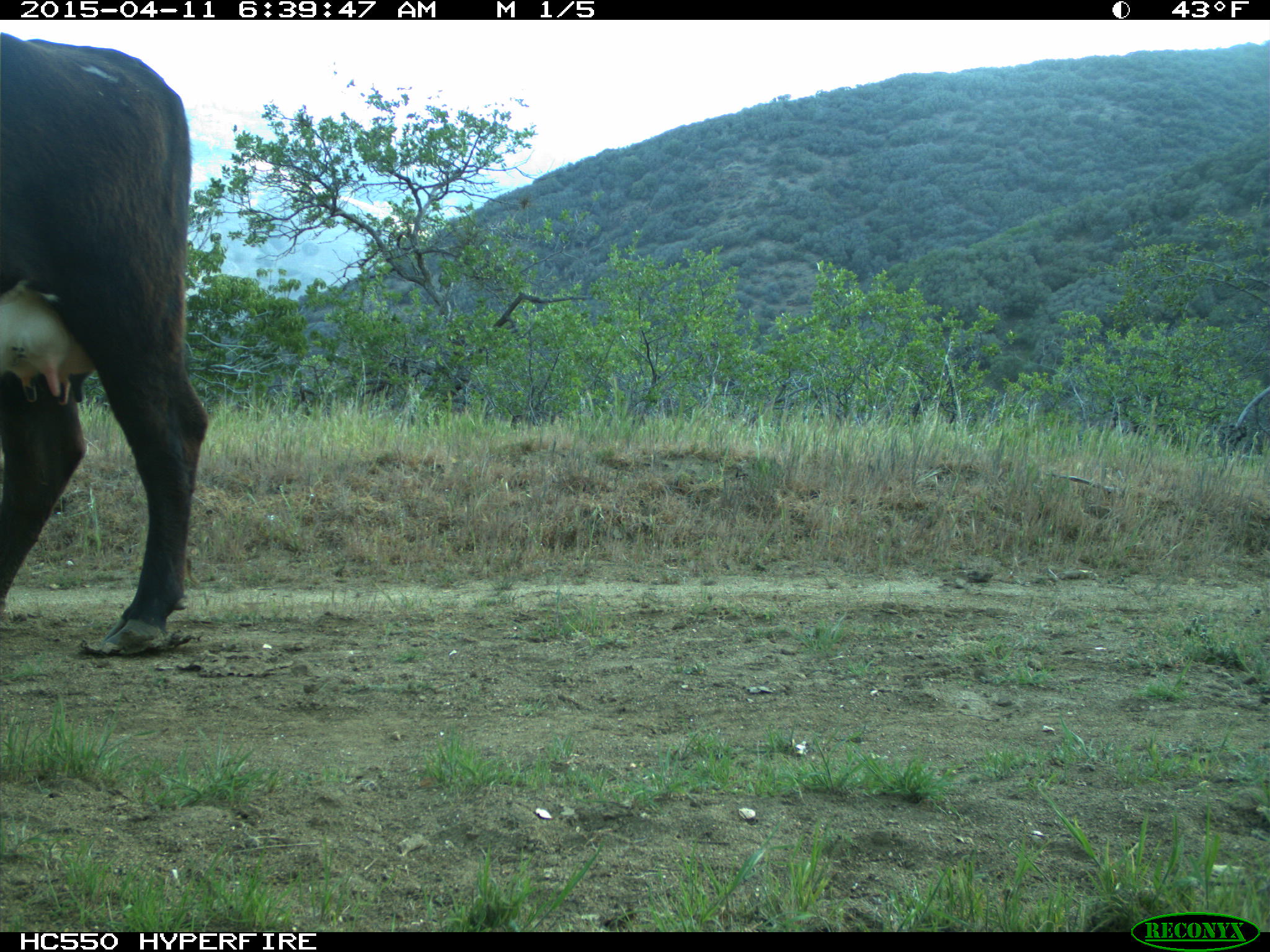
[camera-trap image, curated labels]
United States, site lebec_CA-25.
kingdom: Animalia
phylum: Chordata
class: Mammalia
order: Artiodactyla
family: Bovidae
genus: Bos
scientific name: Bos taurus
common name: domestic cow